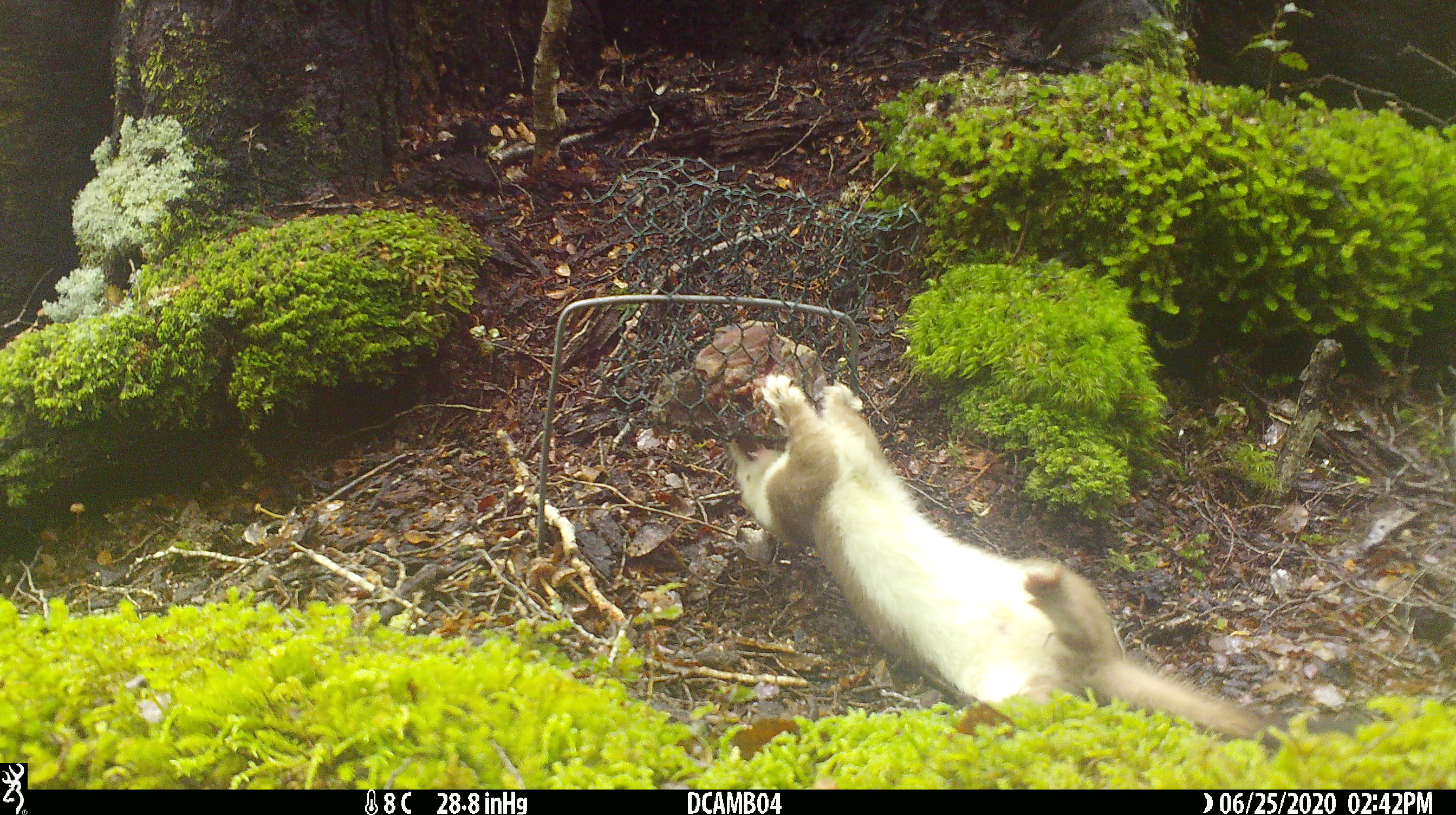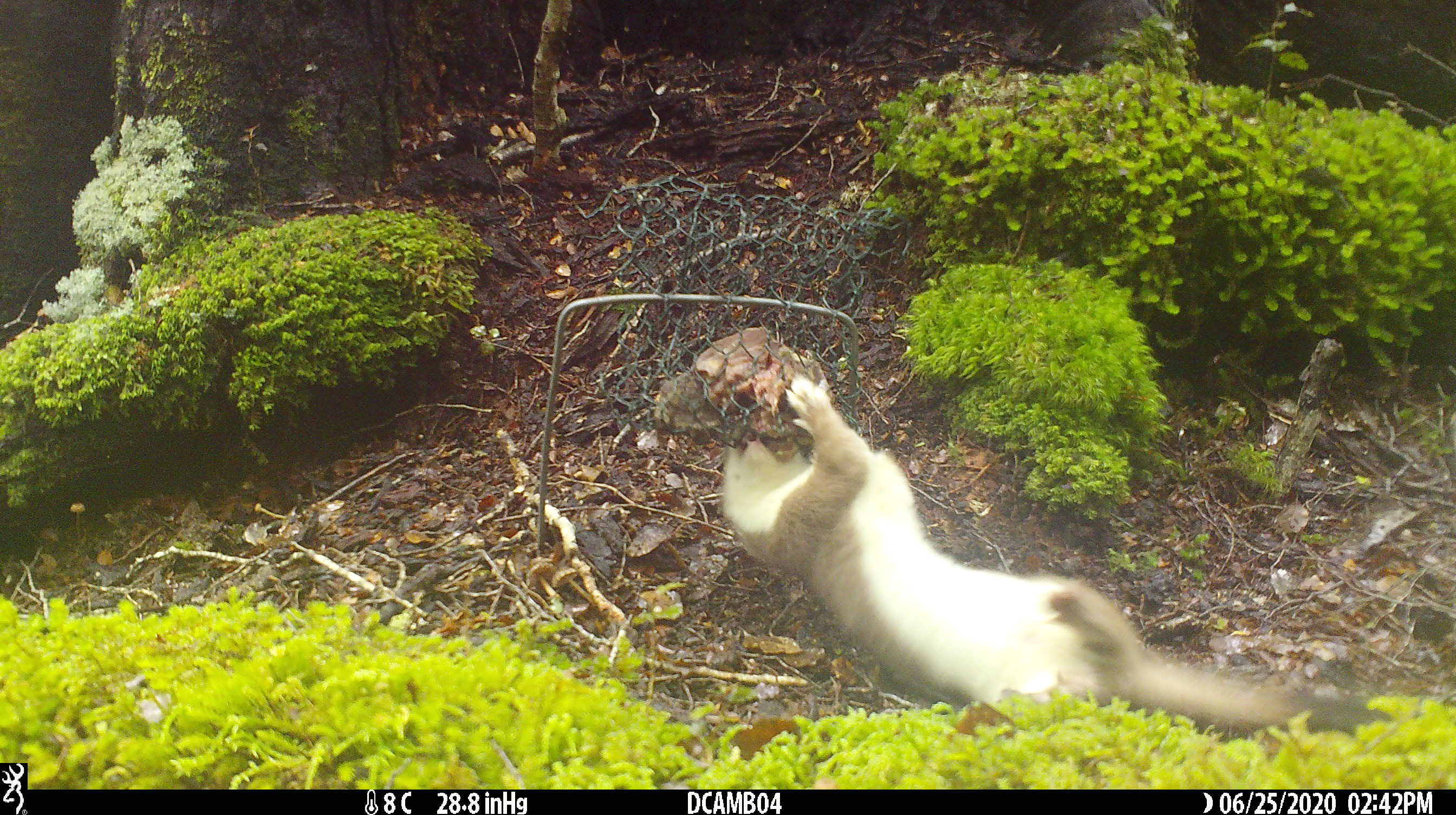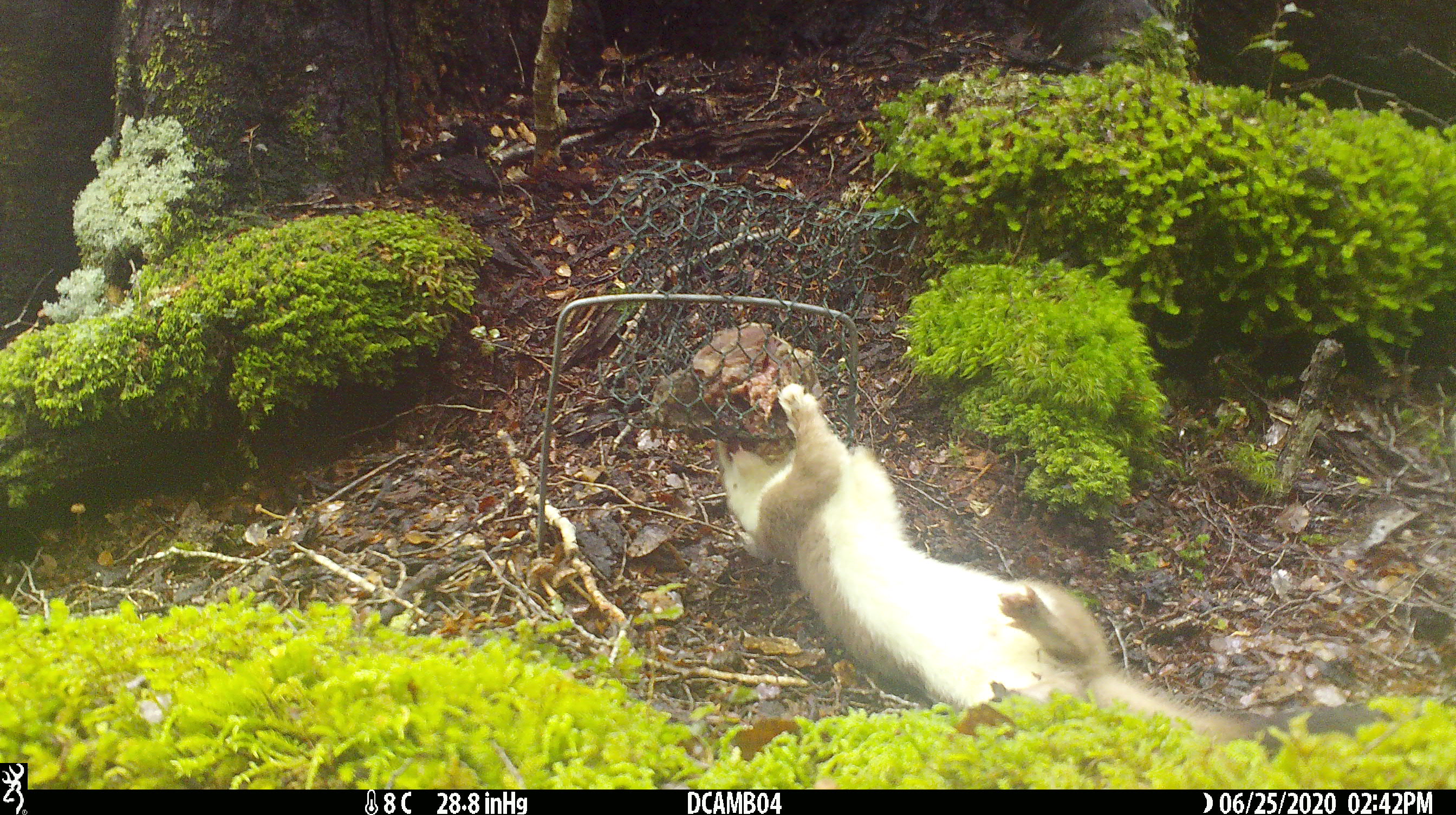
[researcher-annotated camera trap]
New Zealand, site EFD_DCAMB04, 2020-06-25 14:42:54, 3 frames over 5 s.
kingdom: Animalia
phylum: Chordata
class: Mammalia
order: Carnivora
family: Mustelidae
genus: Mustela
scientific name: Mustela erminea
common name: stoat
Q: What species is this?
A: Stoat (Mustela erminea).